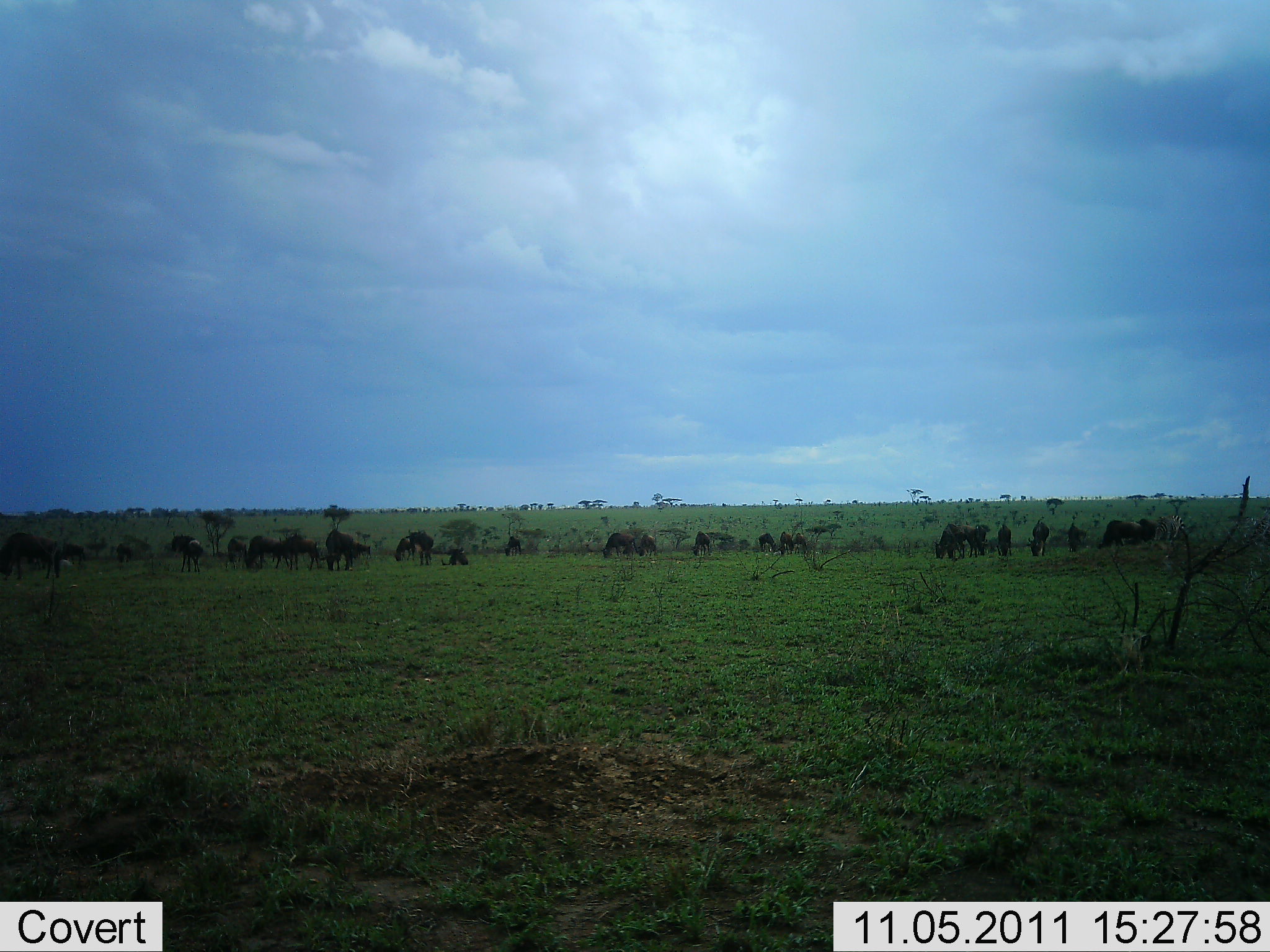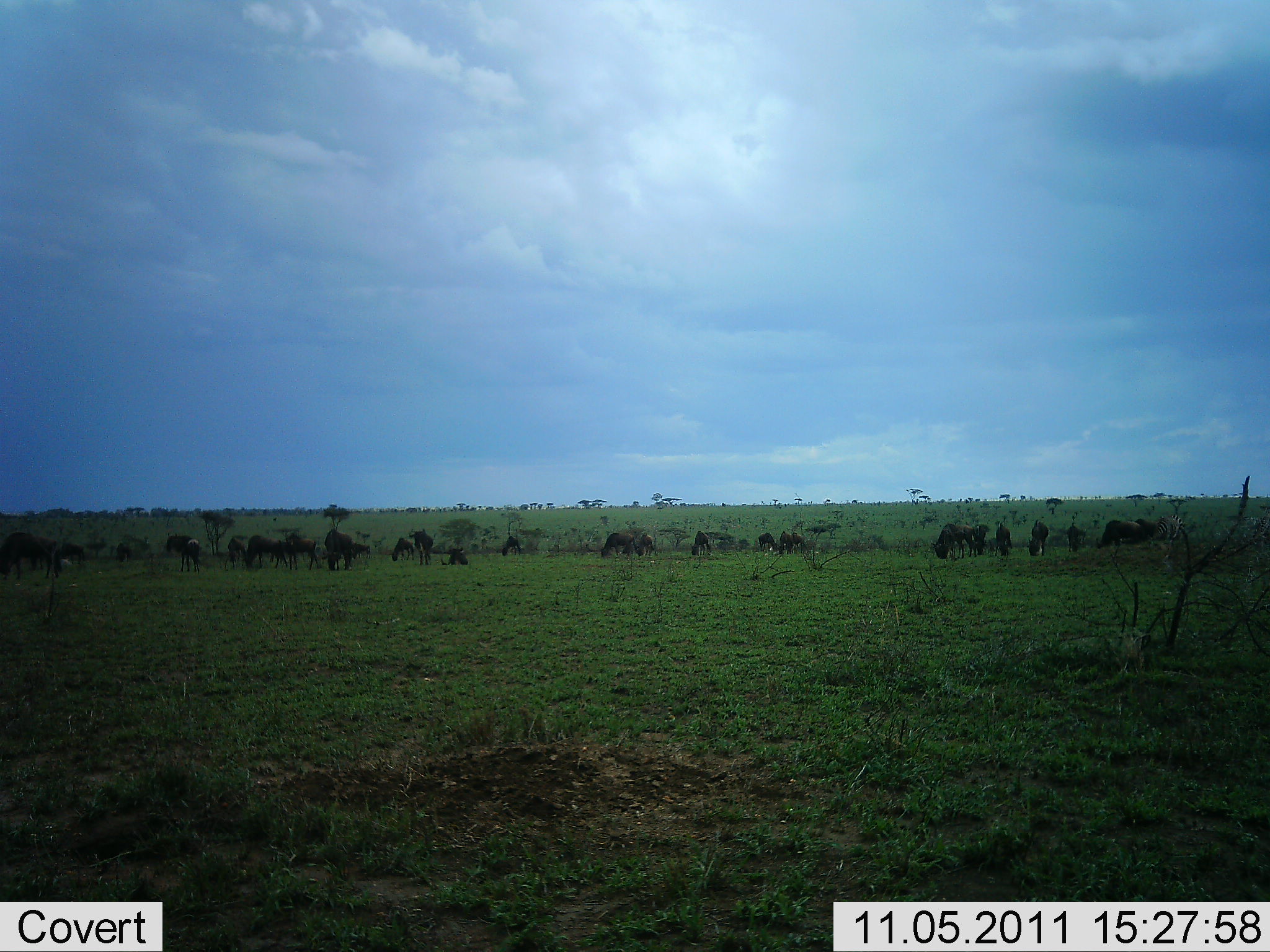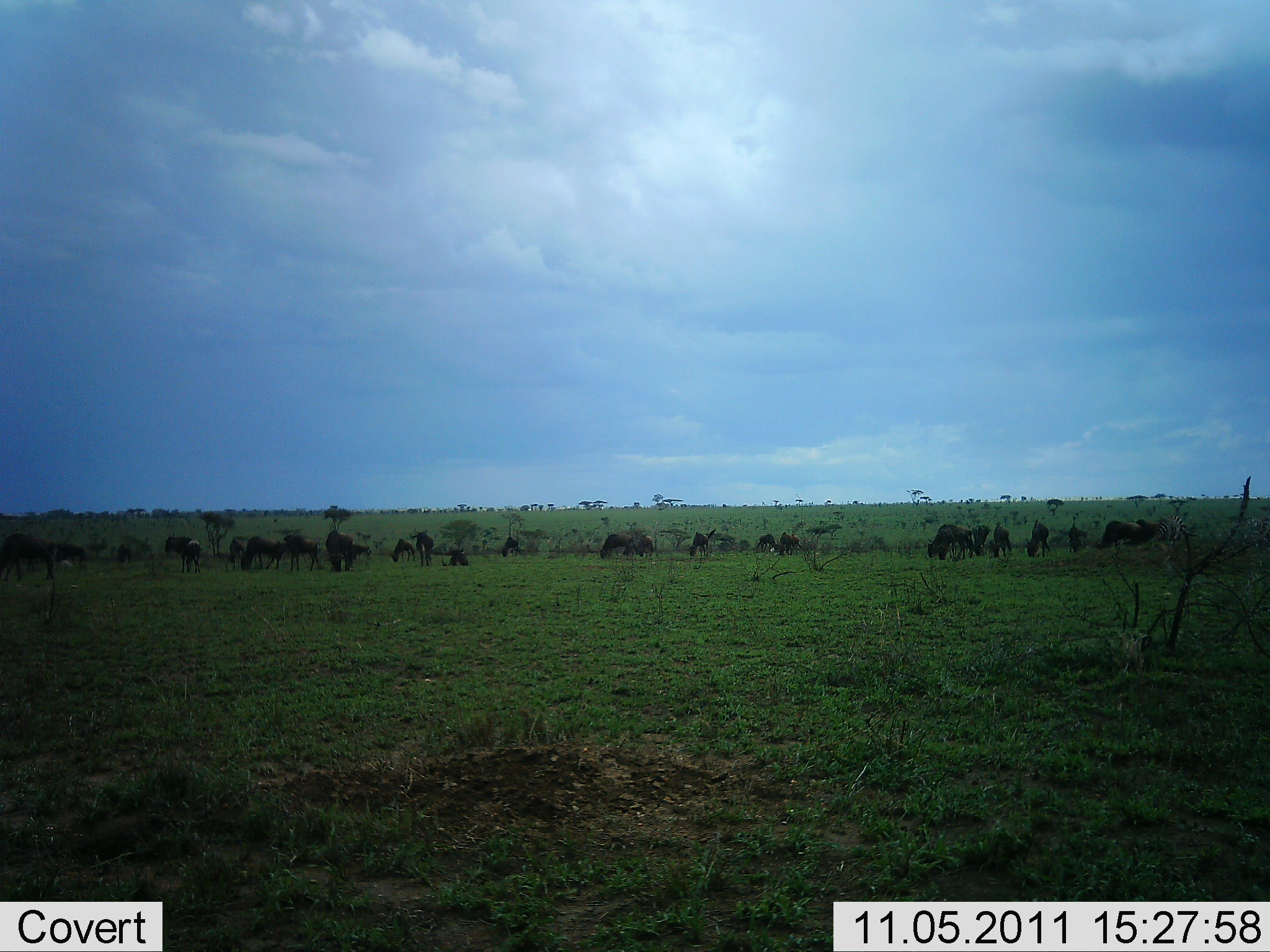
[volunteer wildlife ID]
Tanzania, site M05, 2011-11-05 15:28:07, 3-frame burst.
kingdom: Animalia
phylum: Chordata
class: Mammalia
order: Artiodactyla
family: Bovidae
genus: Connochaetes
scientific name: Connochaetes taurinus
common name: blue wildebeest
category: wildebeest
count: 11-50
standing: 50%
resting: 17%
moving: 17%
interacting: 8%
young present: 8%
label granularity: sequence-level